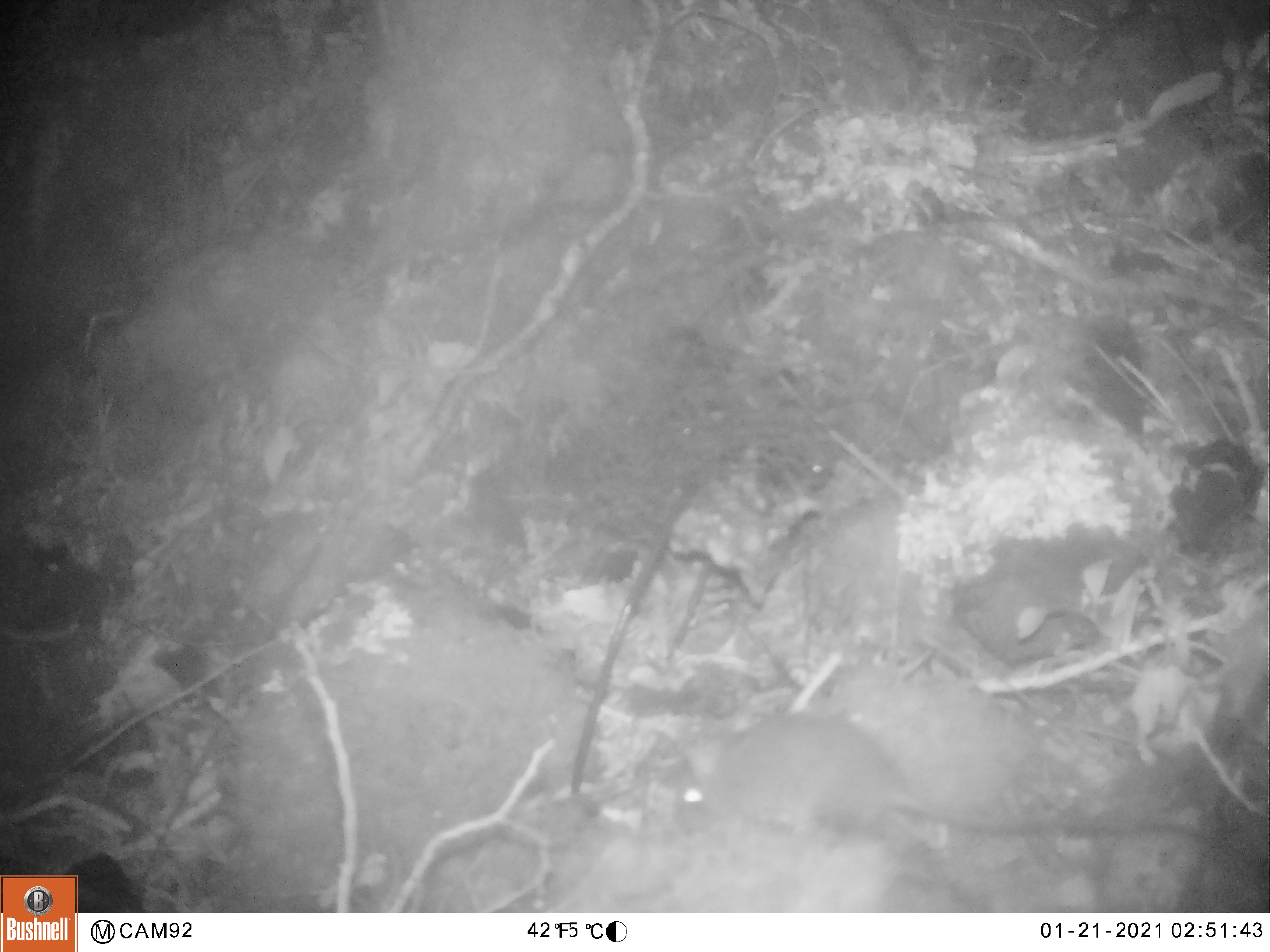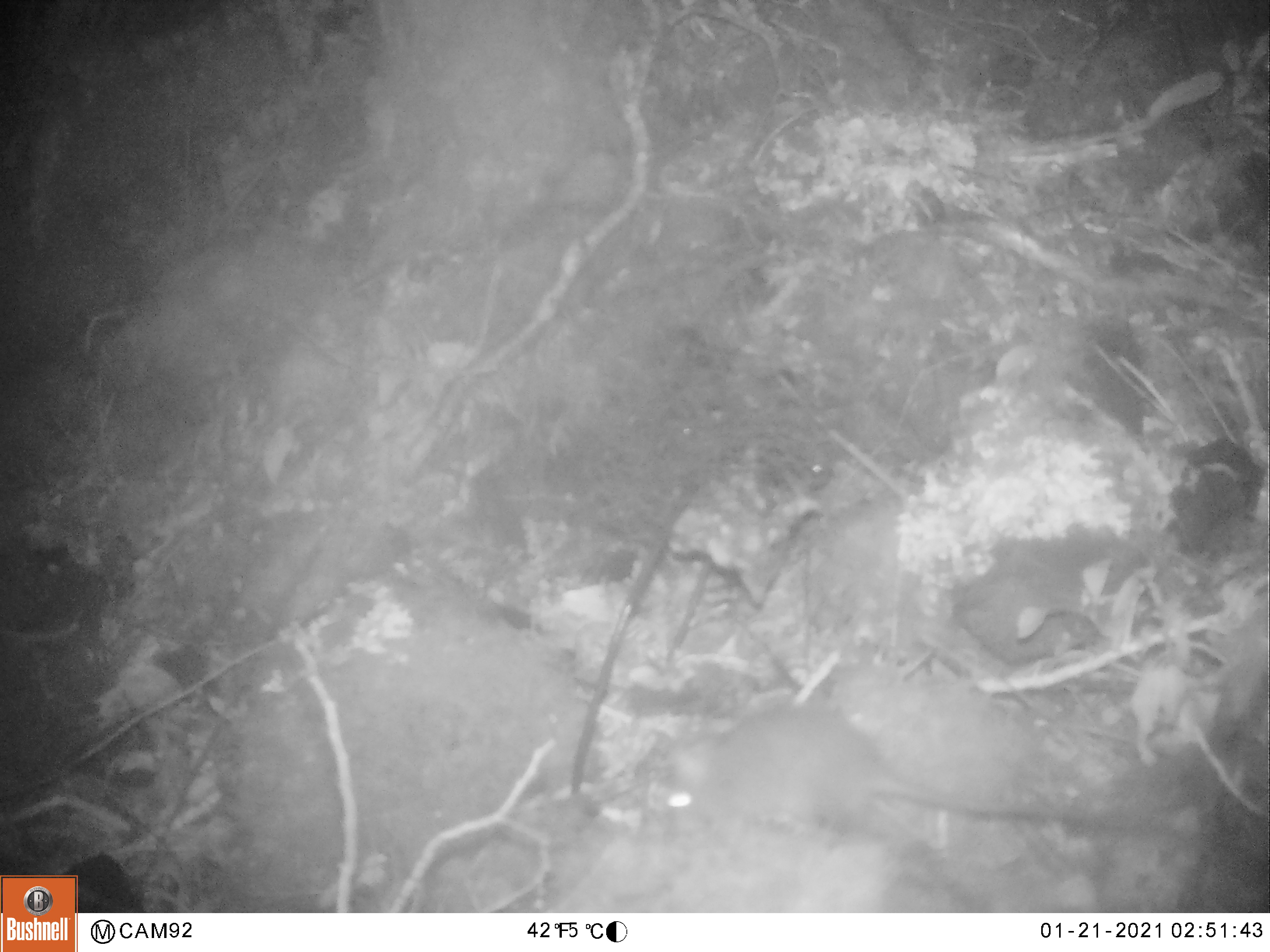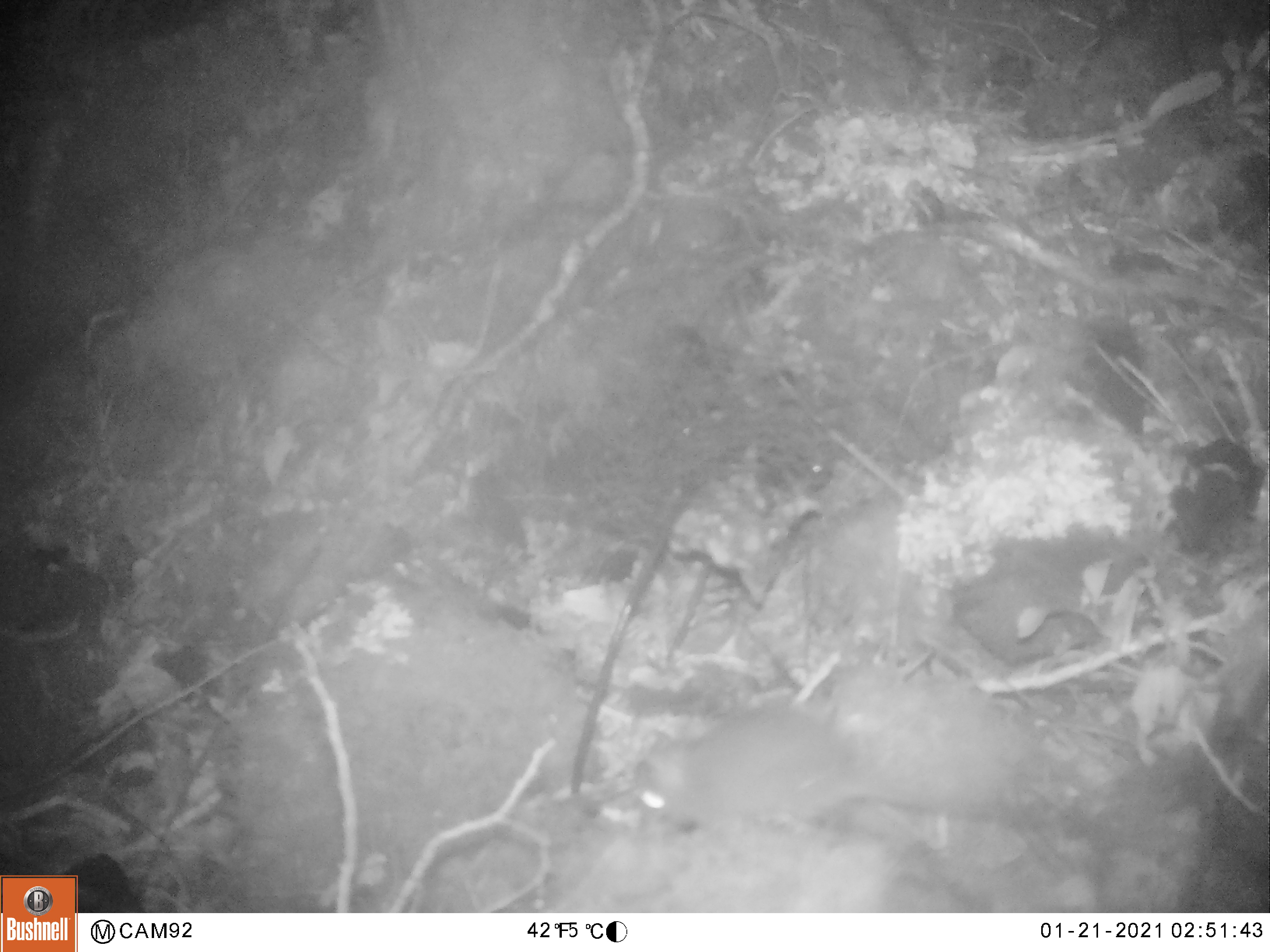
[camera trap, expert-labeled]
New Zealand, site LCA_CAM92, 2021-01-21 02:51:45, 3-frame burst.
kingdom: Animalia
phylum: Chordata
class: Mammalia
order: Rodentia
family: Muridae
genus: Rattus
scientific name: Rattus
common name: rat